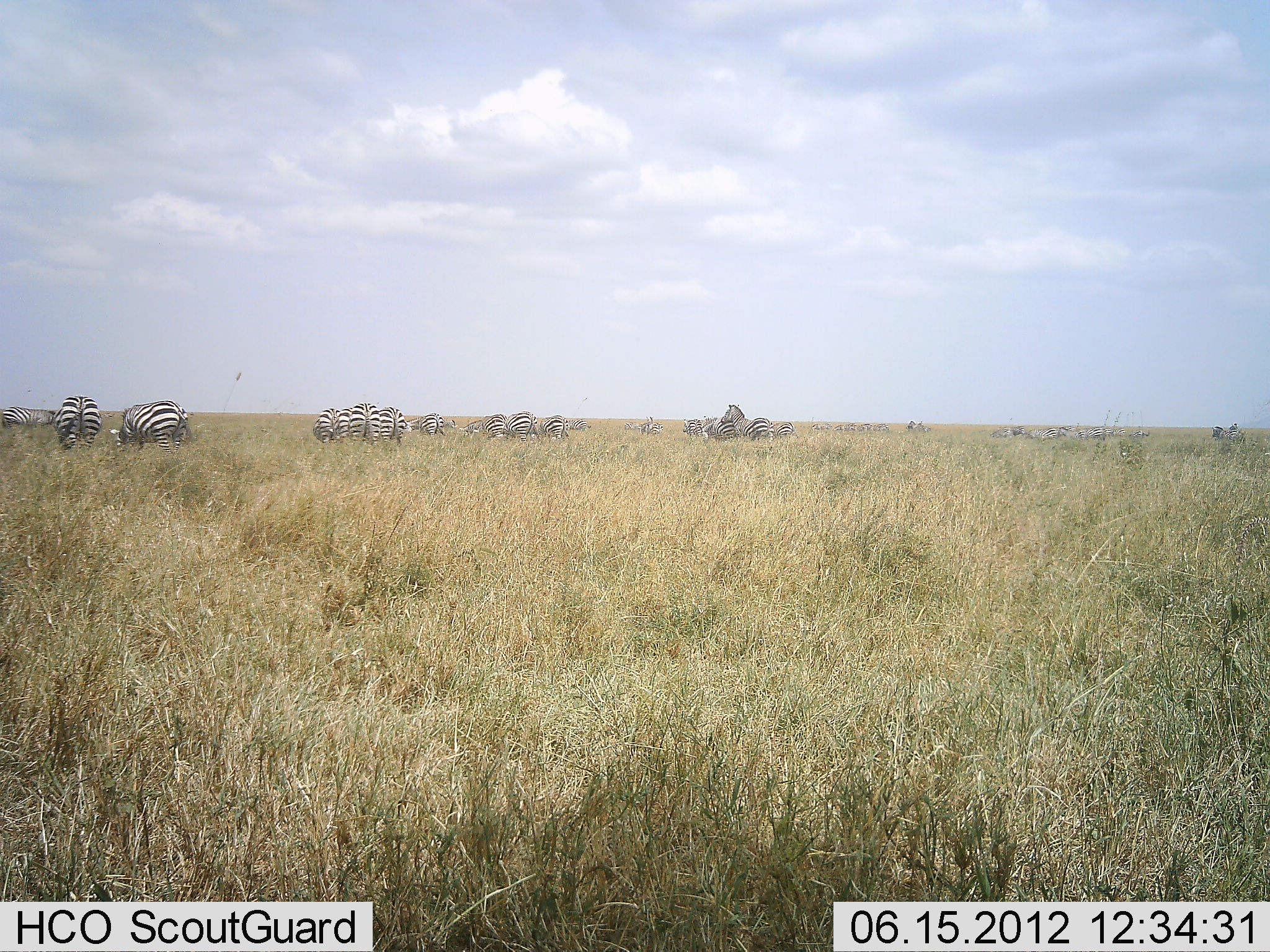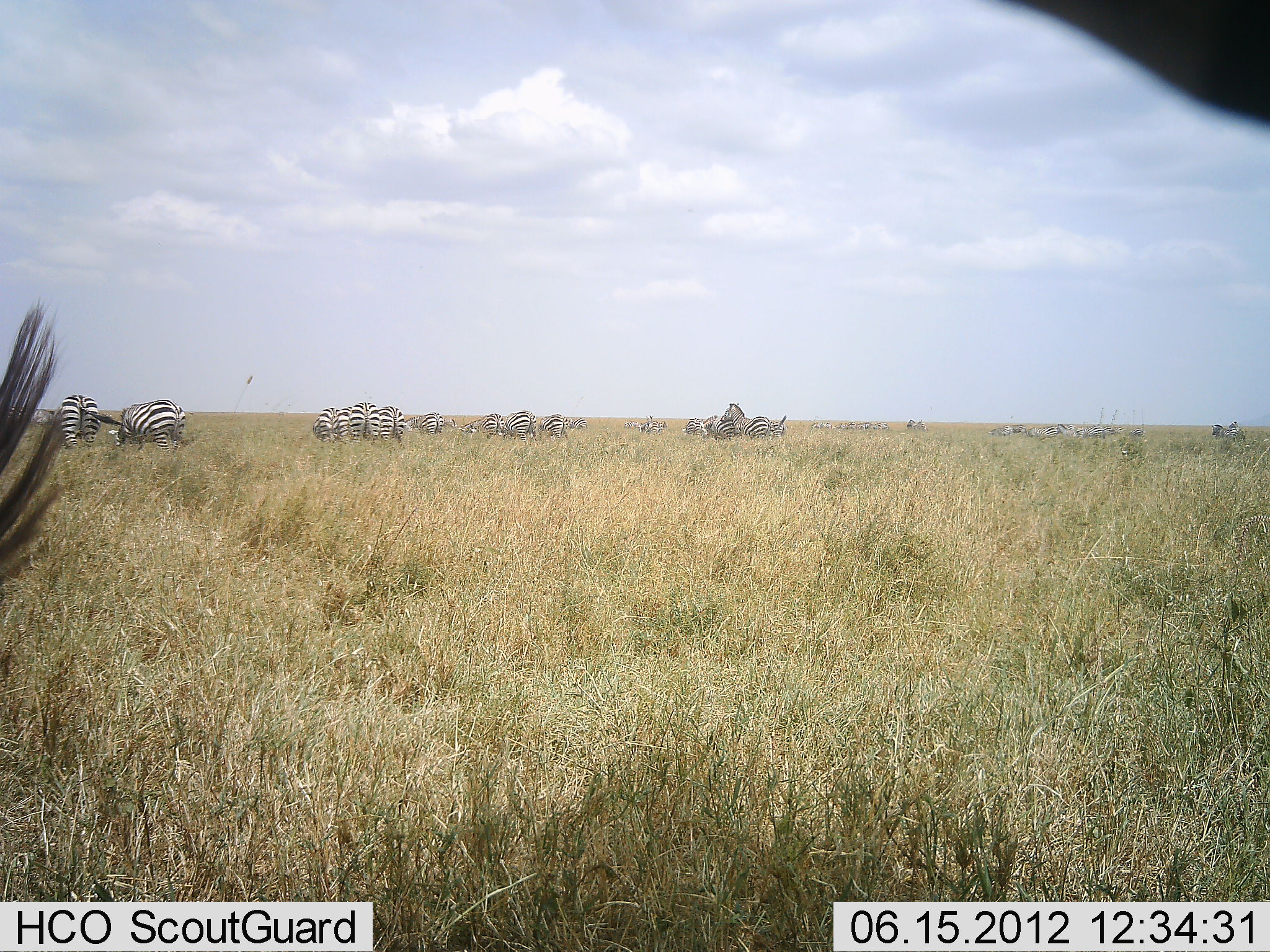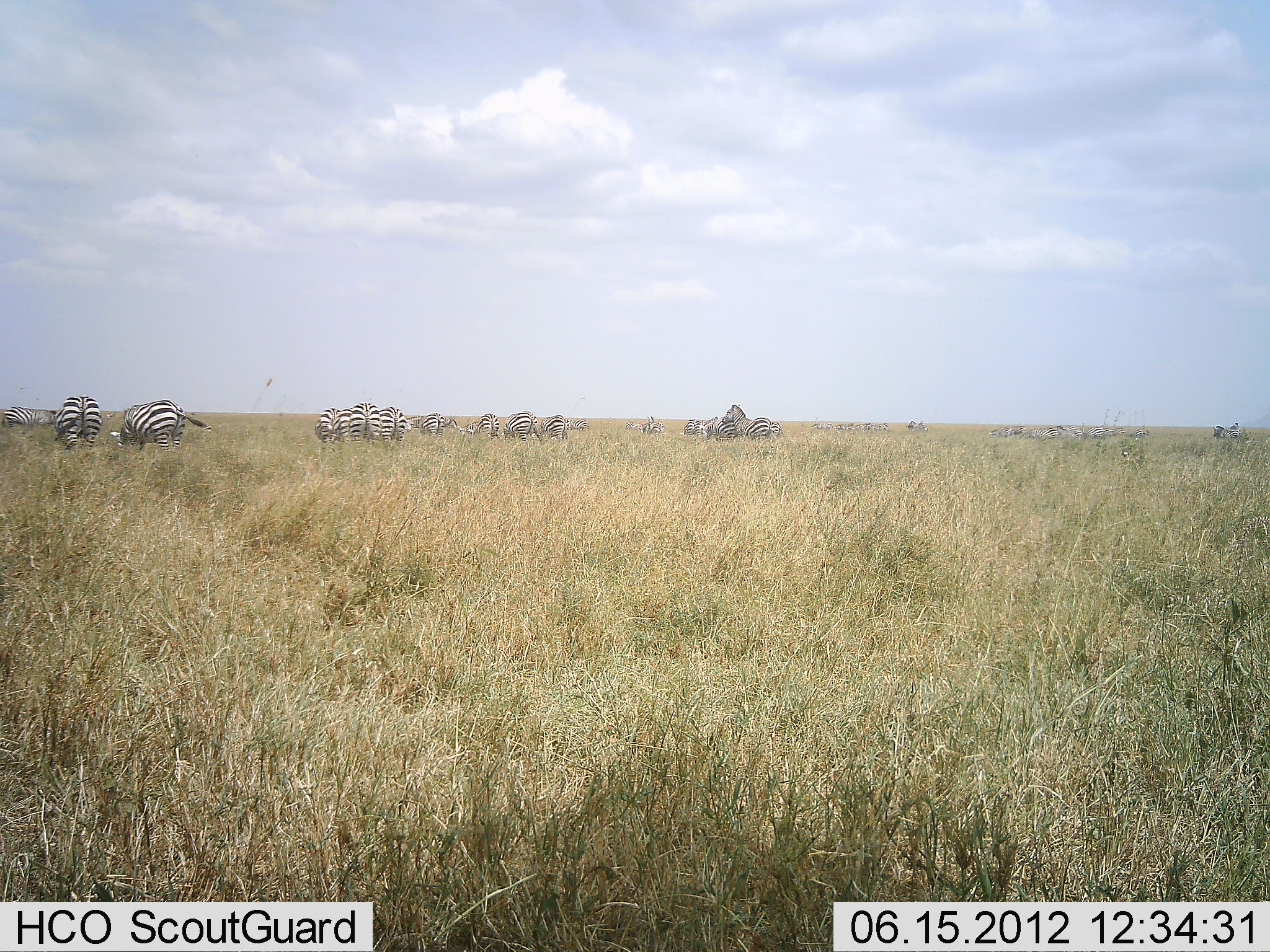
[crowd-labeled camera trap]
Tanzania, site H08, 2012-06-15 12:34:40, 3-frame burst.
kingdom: Animalia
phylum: Chordata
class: Mammalia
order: Perissodactyla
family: Equidae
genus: Equus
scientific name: Equus quagga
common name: plains zebra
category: zebra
Zebra (plains zebra) (Equus quagga), count 11-50. Behavior (volunteer vote fractions): standing 70%, resting 0%, moving 10%, interacting 10%. Young present (vote fraction): 0%. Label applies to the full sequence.